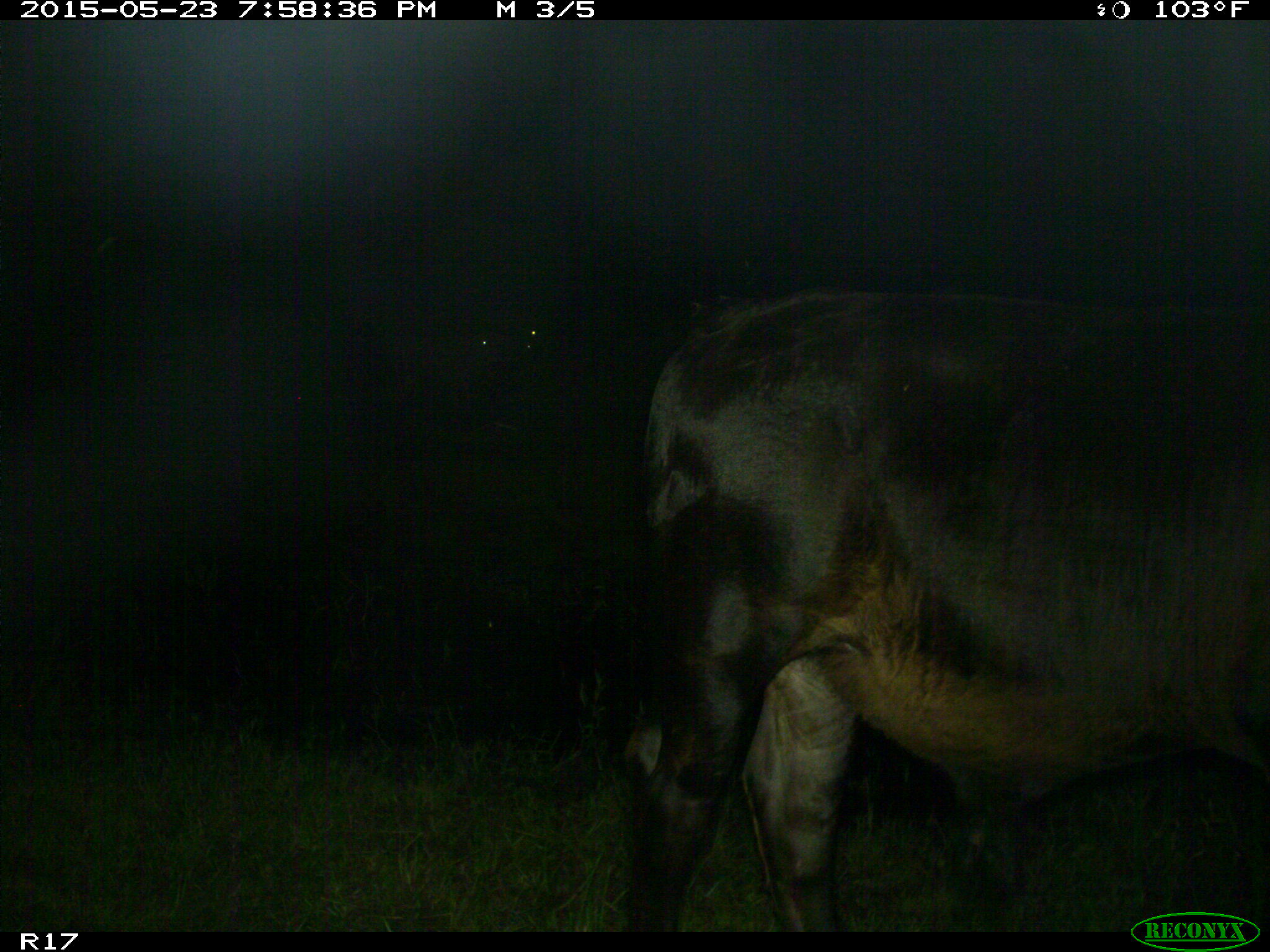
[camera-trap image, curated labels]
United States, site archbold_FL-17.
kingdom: Animalia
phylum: Chordata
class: Mammalia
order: Artiodactyla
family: Bovidae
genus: Bos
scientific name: Bos taurus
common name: domestic cow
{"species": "Bos taurus (domestic cow)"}